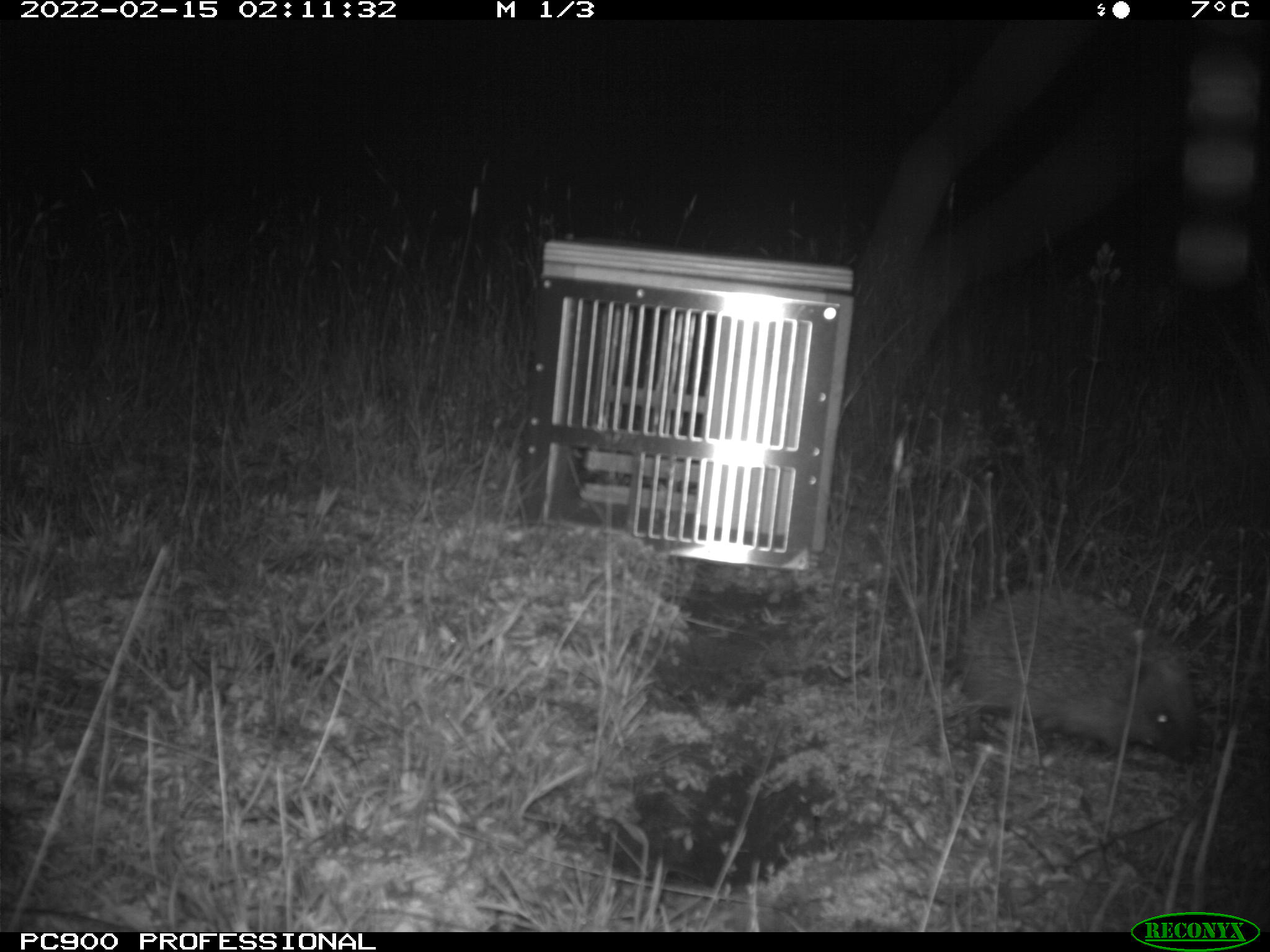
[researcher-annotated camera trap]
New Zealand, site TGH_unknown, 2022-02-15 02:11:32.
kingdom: Animalia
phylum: Chordata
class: Mammalia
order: Eulipotyphla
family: Erinaceidae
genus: Erinaceus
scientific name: Erinaceus europaeus europaeus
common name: european hedgehog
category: hedgehog